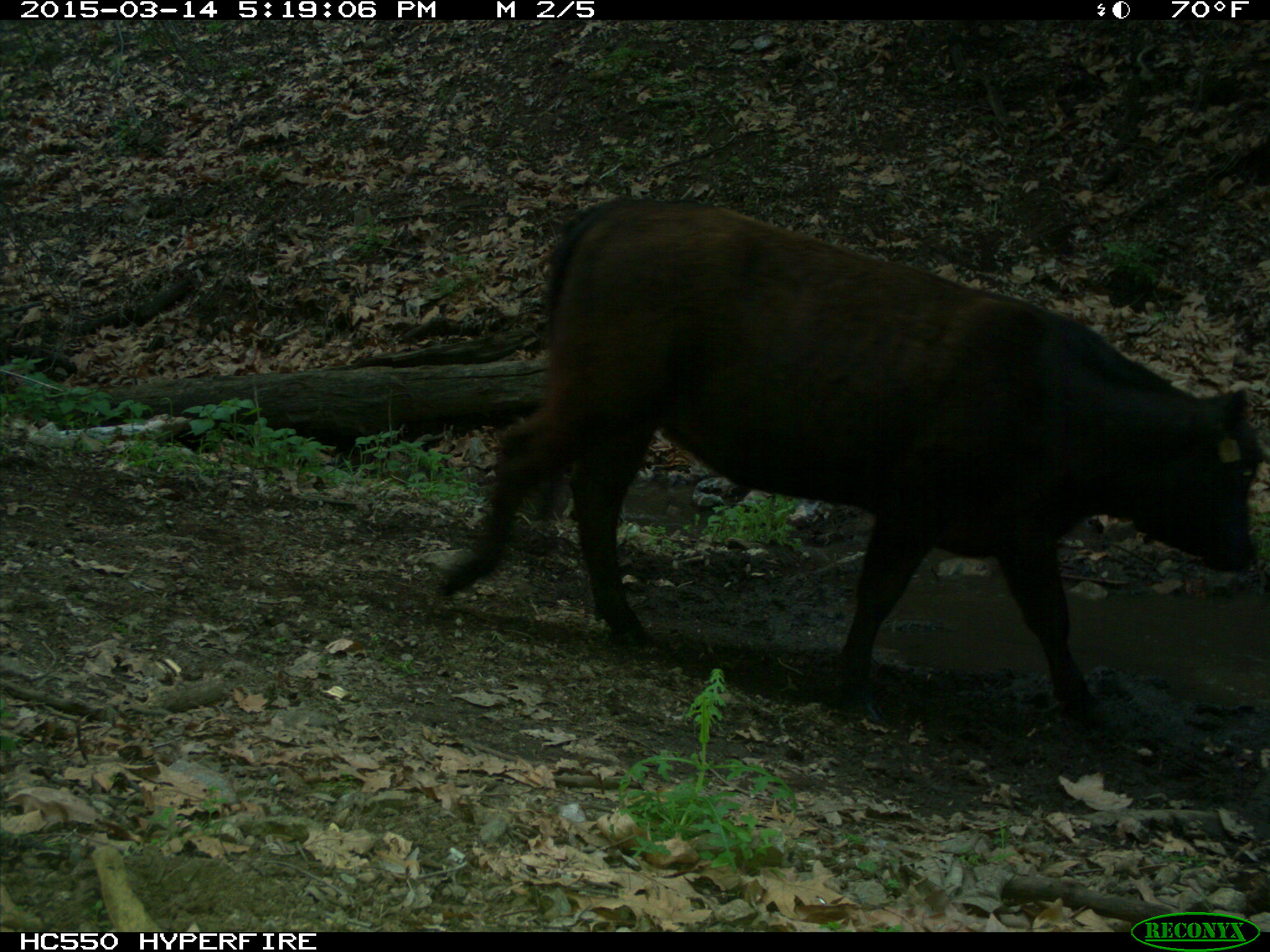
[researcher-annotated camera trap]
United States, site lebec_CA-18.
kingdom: Animalia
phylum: Chordata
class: Mammalia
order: Artiodactyla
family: Bovidae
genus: Bos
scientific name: Bos taurus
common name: domestic cow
Bos taurus (domestic cow).